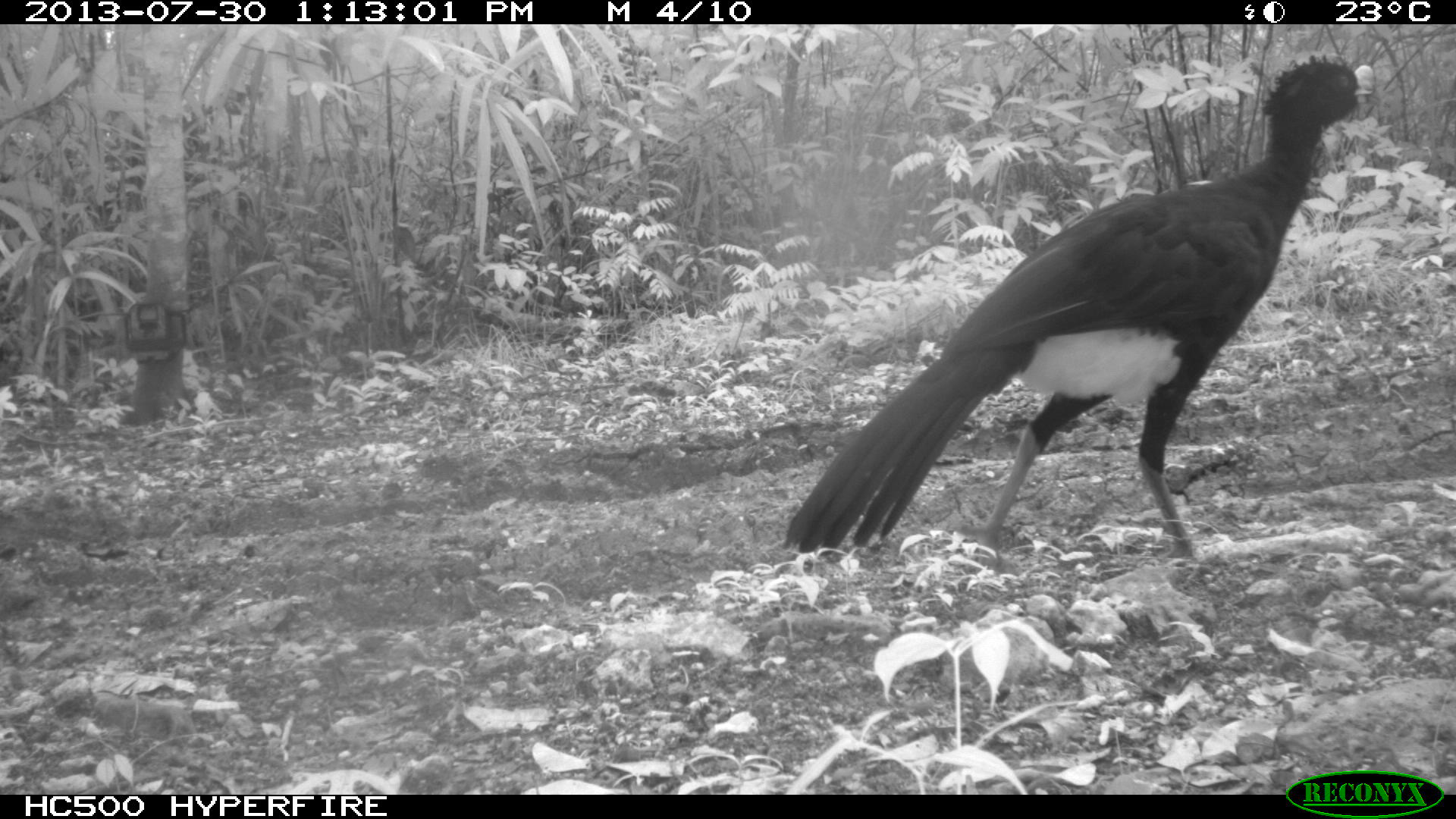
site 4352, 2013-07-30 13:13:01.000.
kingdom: Animalia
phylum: Chordata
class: Aves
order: Galliformes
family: Cracidae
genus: Crax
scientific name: Crax rubra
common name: great curassow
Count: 1.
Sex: male.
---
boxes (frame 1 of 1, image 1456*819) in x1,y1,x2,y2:
crax rubra: 781,54,1373,555